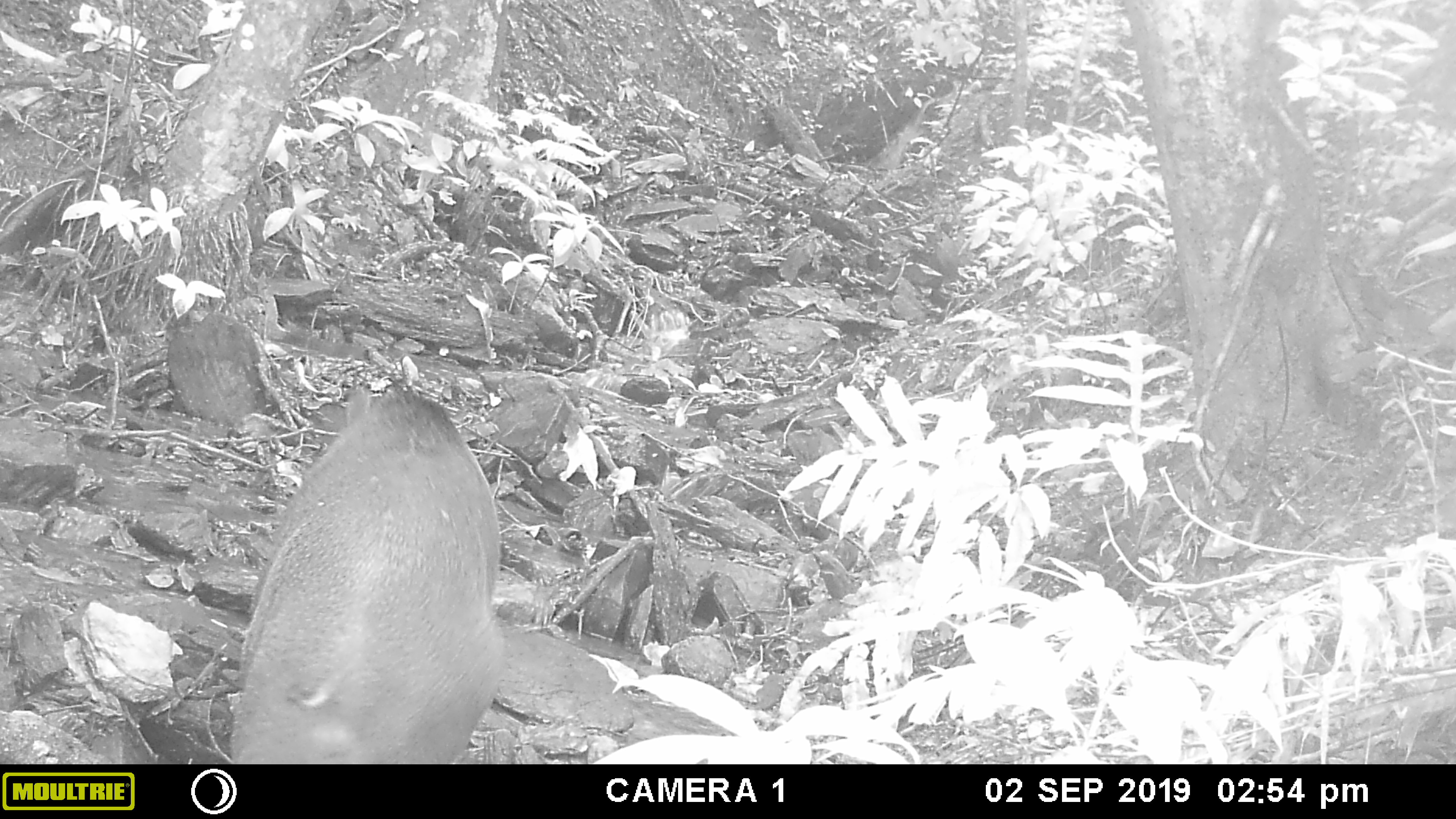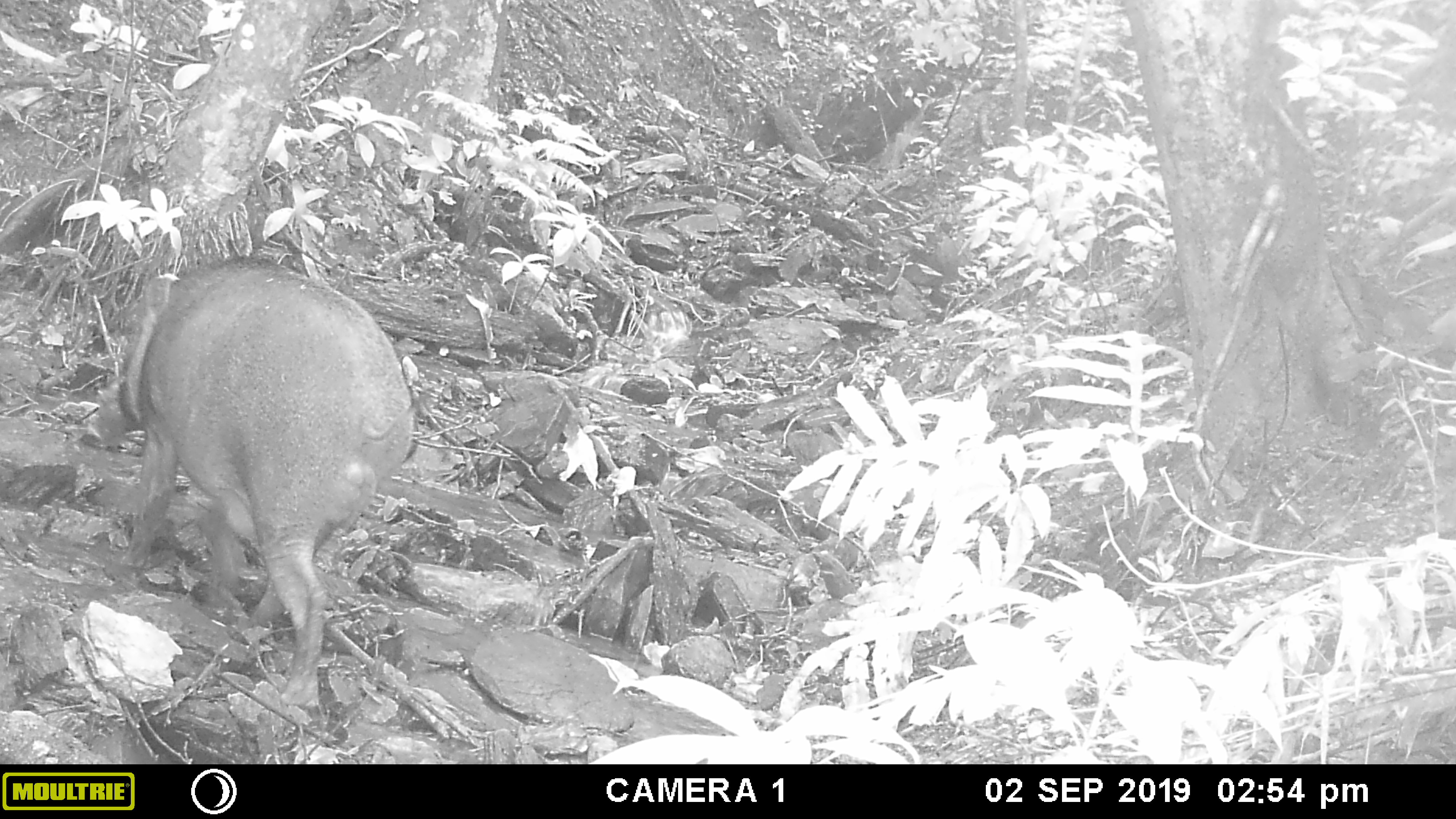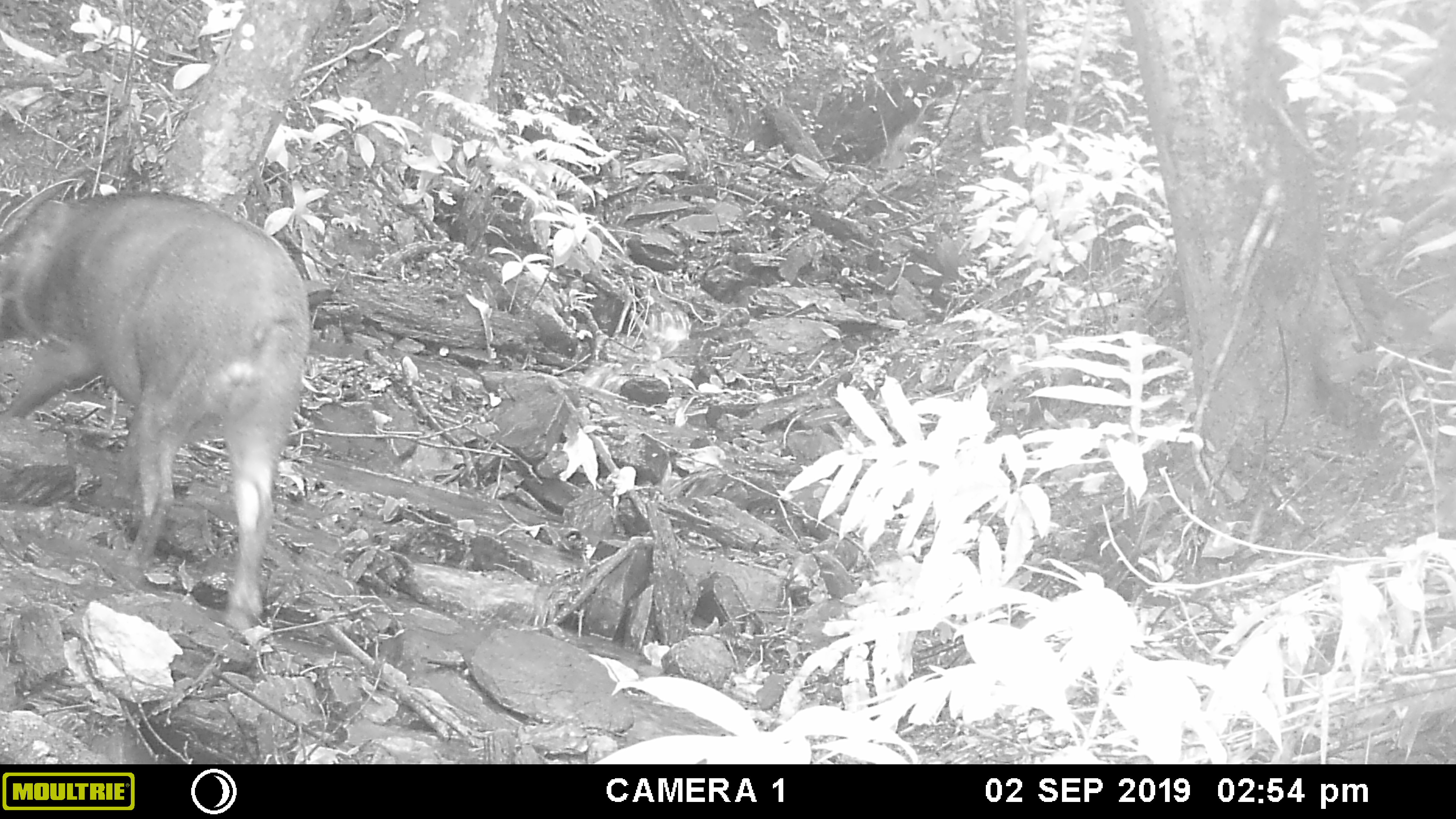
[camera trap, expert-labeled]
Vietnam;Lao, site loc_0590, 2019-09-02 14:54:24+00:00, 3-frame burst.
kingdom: Animalia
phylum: Chordata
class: Mammalia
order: Artiodactyla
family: Suidae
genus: Sus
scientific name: Sus scrofa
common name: eurasian wild pig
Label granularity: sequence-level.